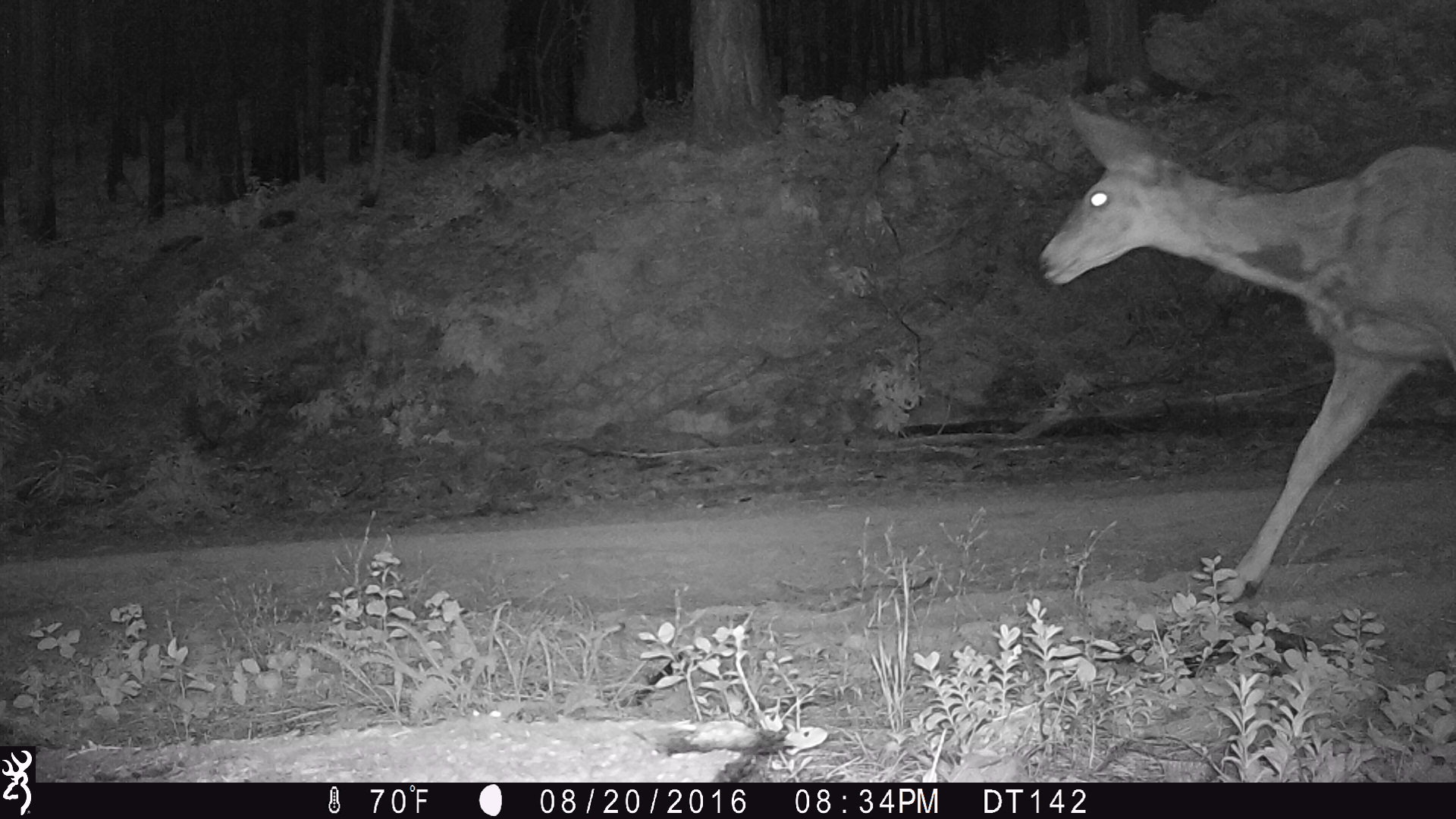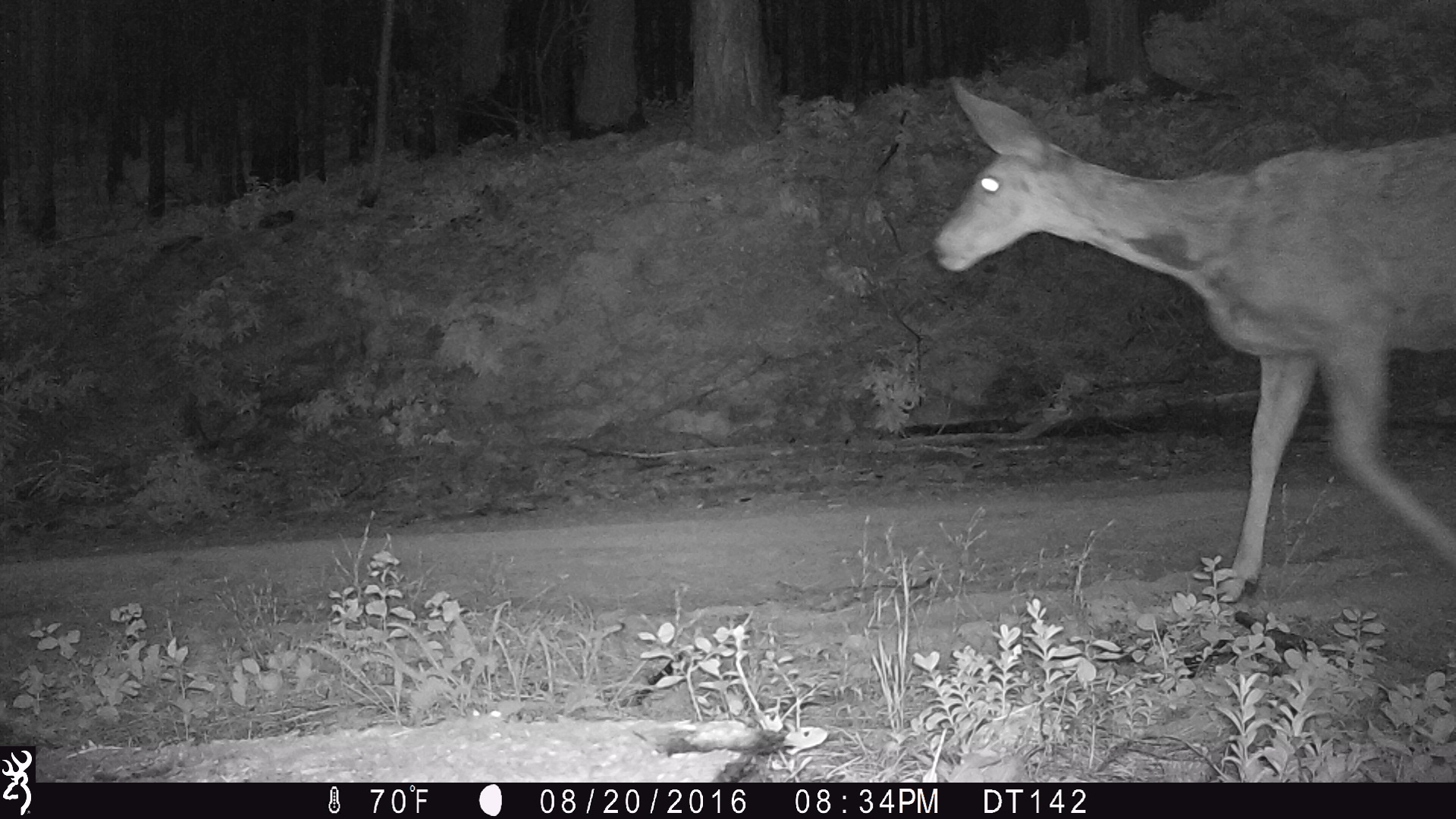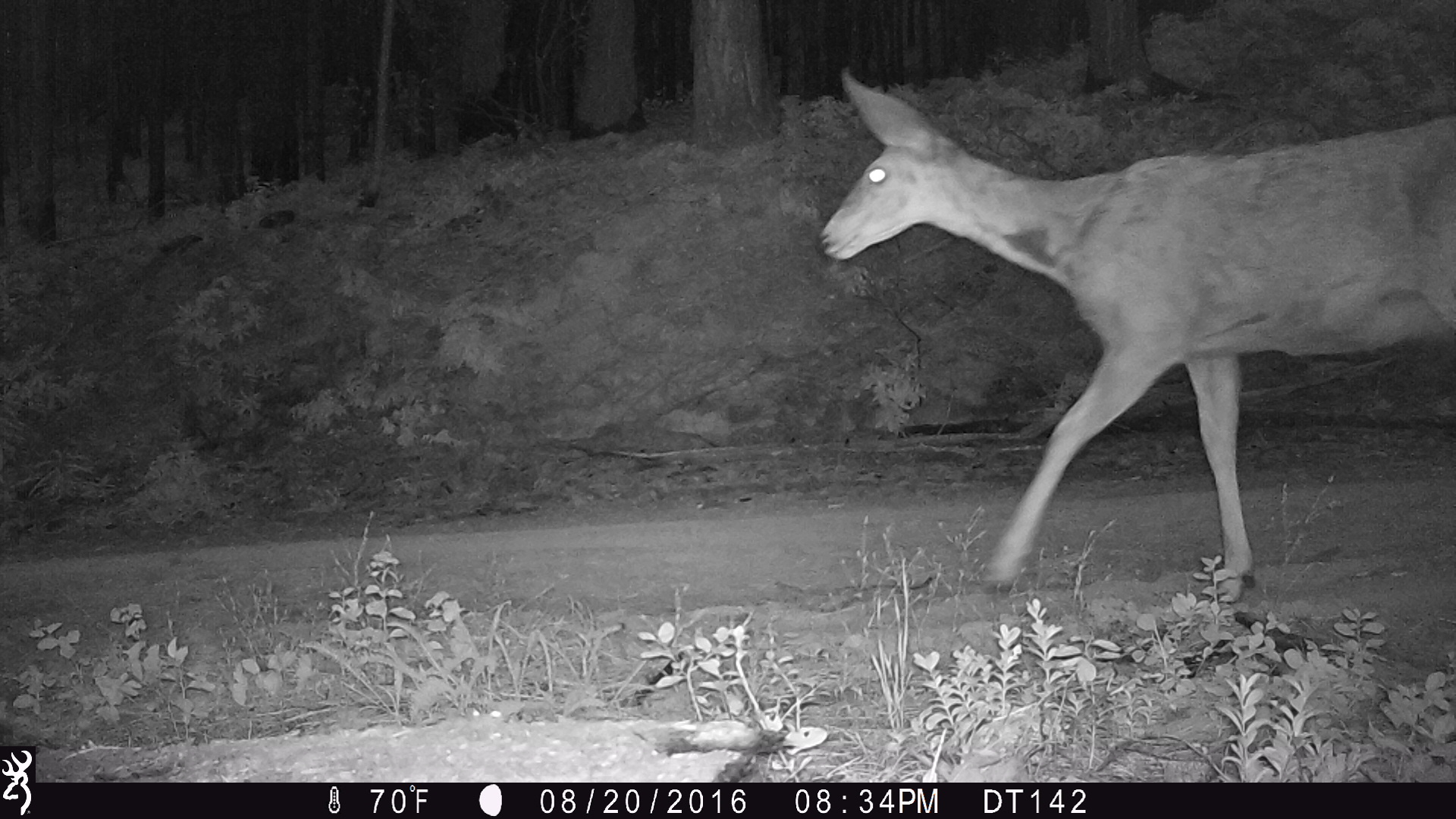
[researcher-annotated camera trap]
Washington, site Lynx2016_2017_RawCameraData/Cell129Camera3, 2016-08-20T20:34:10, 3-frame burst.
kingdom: Animalia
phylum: Chordata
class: Mammalia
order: Artiodactyla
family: Cervidae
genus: Odocoileus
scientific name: Odocoileus hemionus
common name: mule deer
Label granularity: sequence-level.